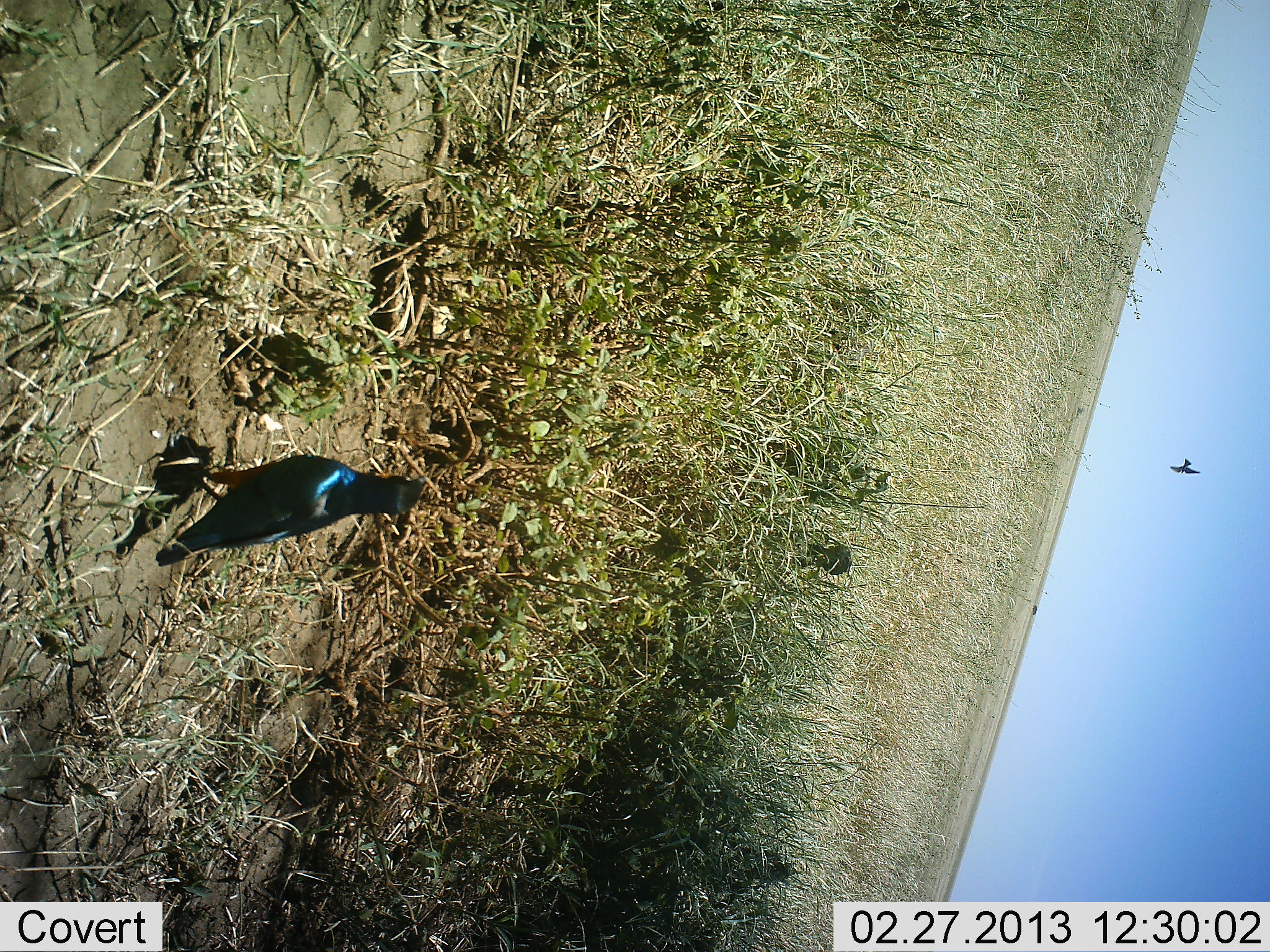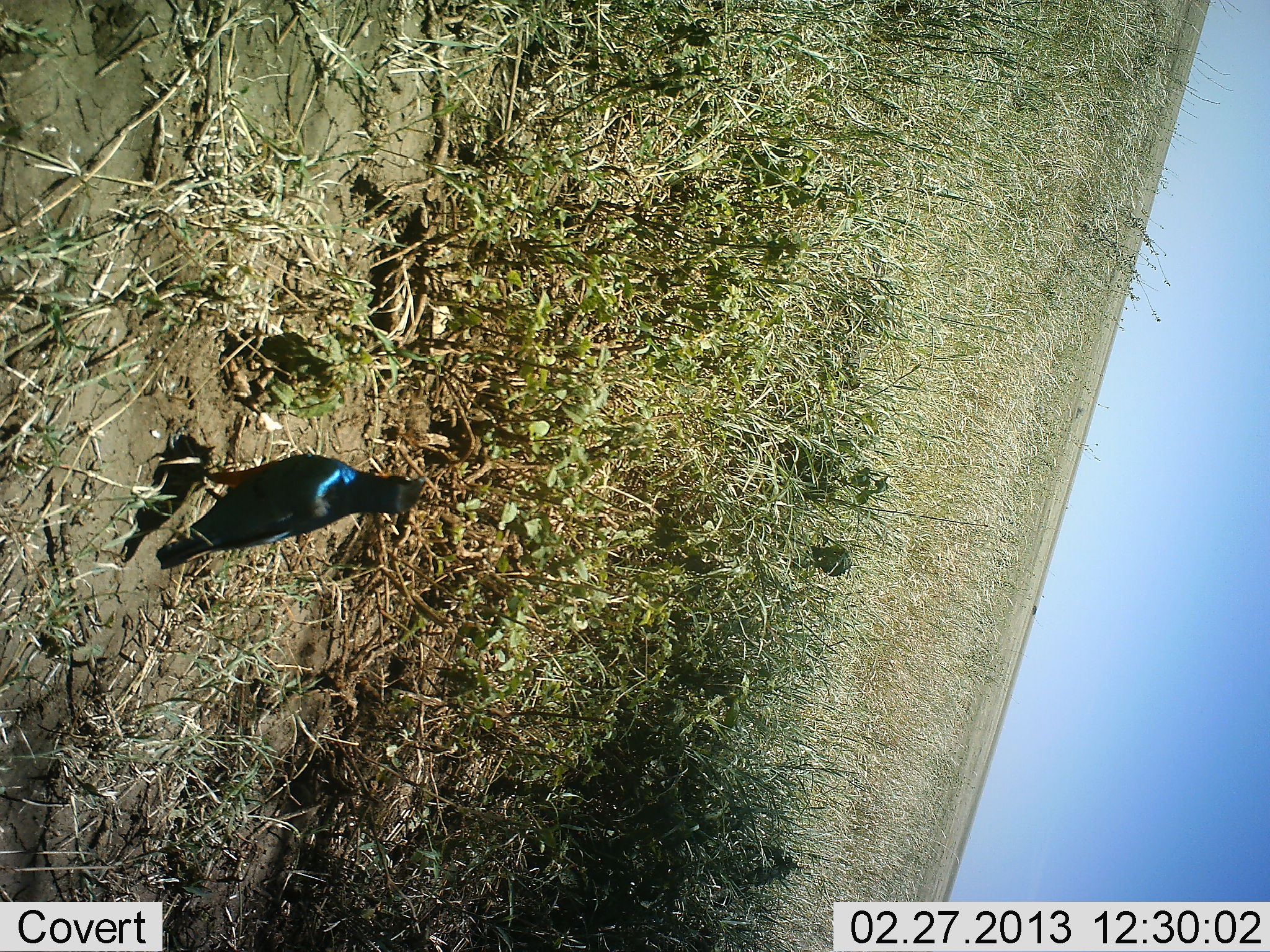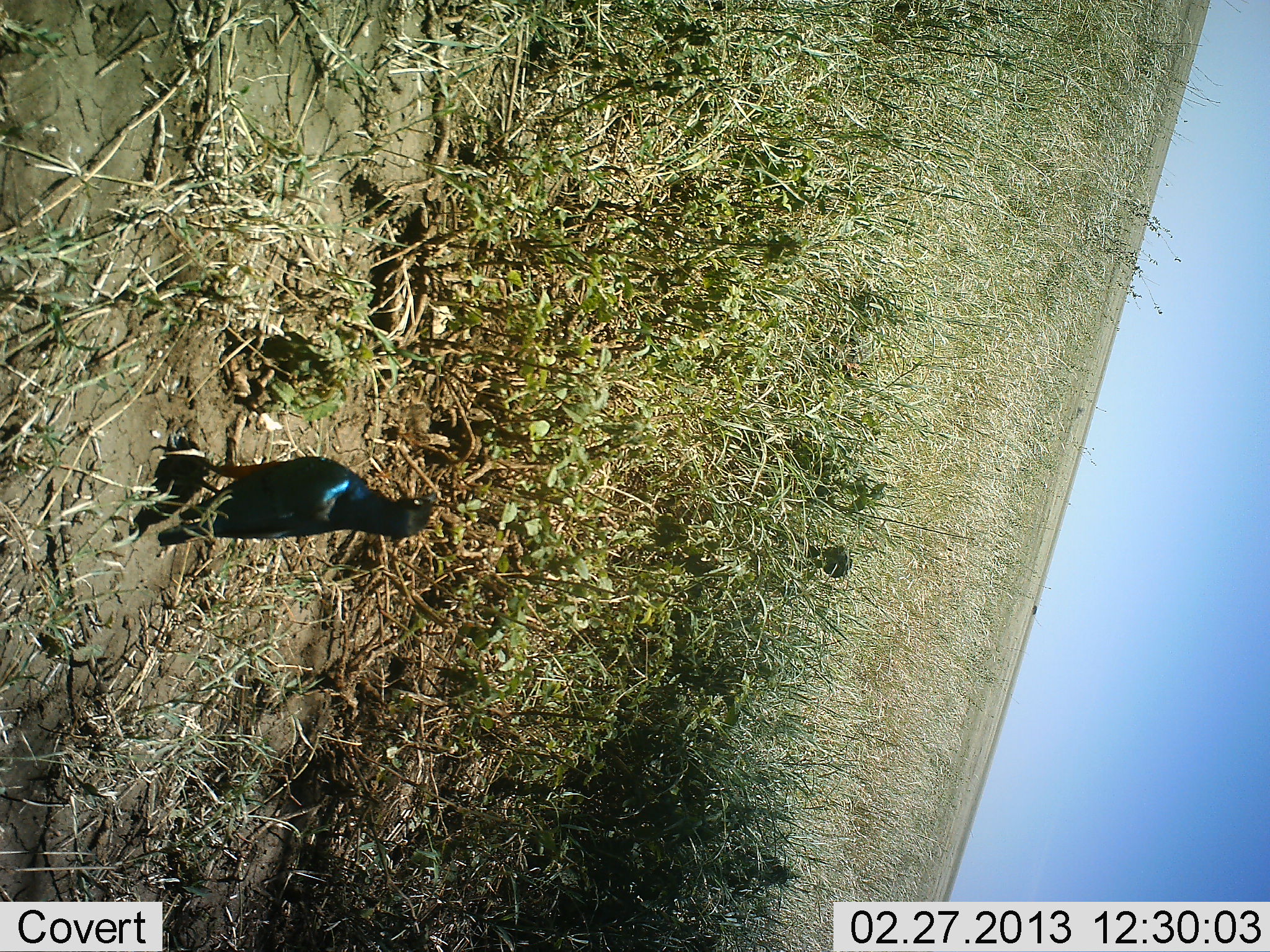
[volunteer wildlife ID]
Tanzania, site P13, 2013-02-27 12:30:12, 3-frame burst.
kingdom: Animalia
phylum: Chordata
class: Aves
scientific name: Aves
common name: bird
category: otherbird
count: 1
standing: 90%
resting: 10%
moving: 30%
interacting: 0%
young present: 0%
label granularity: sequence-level